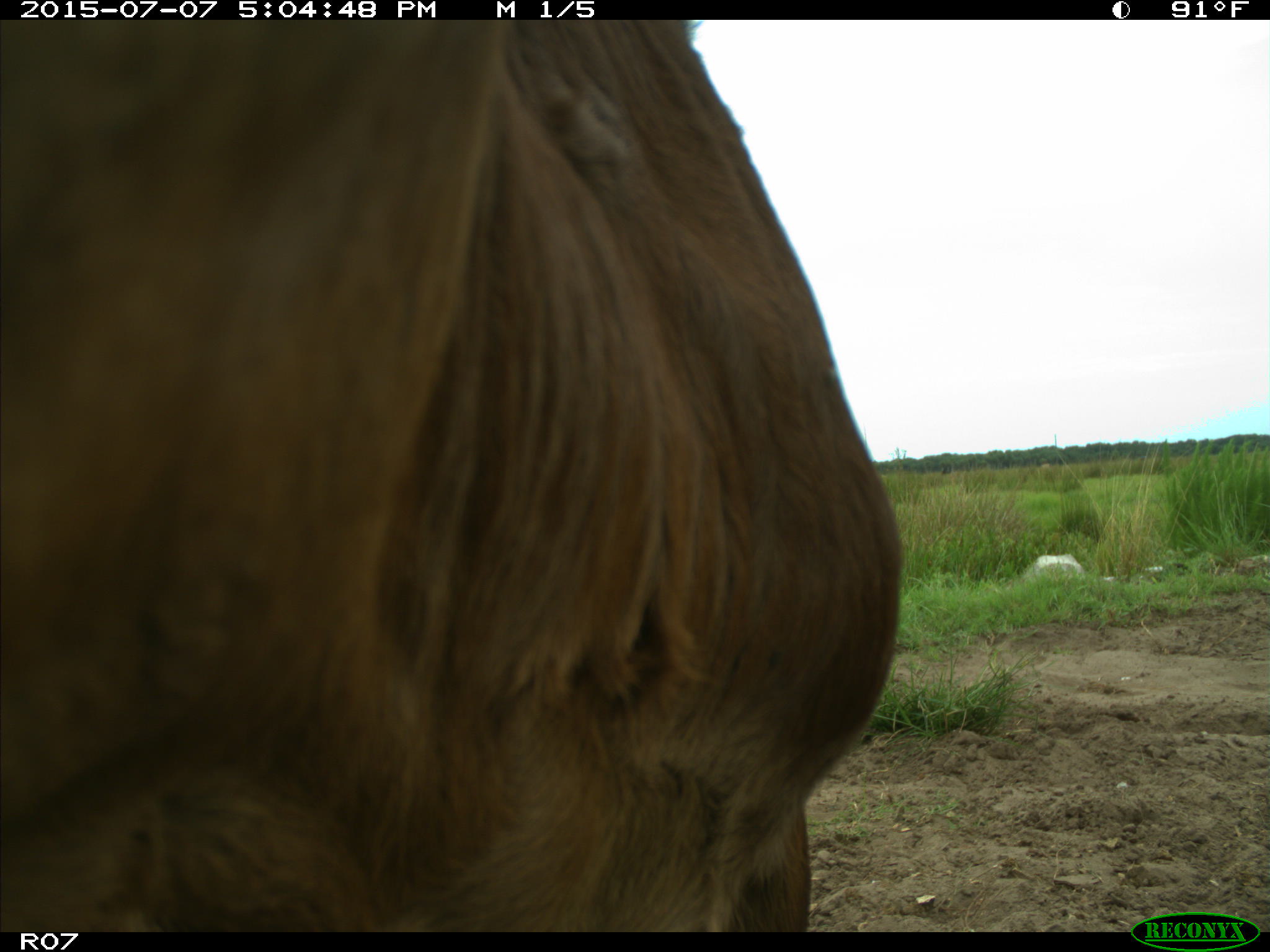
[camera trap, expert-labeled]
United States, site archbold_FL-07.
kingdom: Animalia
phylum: Chordata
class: Mammalia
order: Artiodactyla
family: Bovidae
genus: Bos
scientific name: Bos taurus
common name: domestic cow